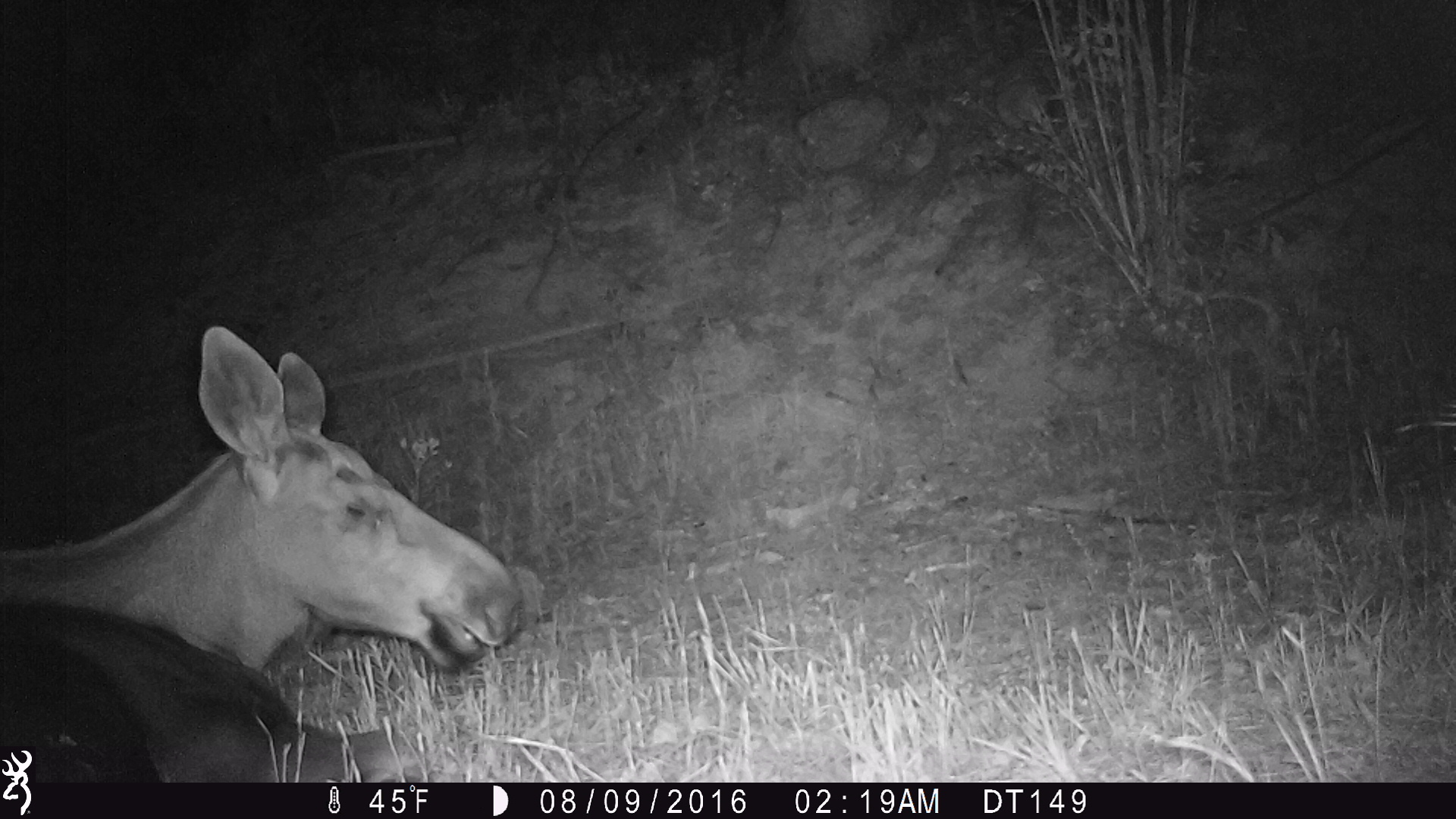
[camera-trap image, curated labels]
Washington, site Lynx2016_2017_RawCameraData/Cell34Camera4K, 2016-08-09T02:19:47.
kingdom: Animalia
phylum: Chordata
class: Mammalia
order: Artiodactyla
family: Cervidae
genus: Alces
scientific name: Alces alces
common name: moose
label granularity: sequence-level